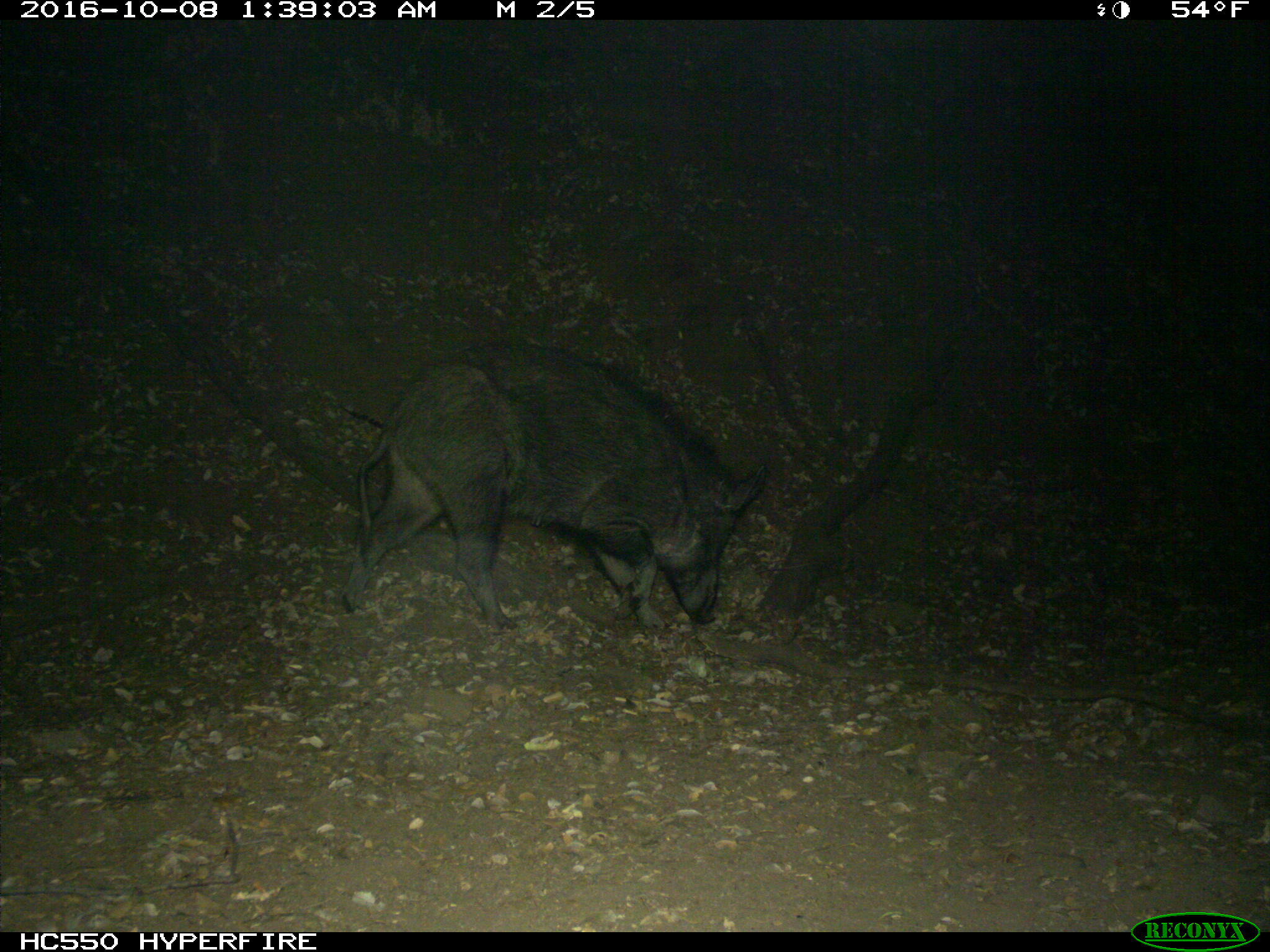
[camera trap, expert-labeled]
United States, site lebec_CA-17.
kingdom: Animalia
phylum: Chordata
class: Mammalia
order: Artiodactyla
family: Suidae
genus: Sus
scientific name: Sus scrofa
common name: wild boar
Sus scrofa (wild boar).